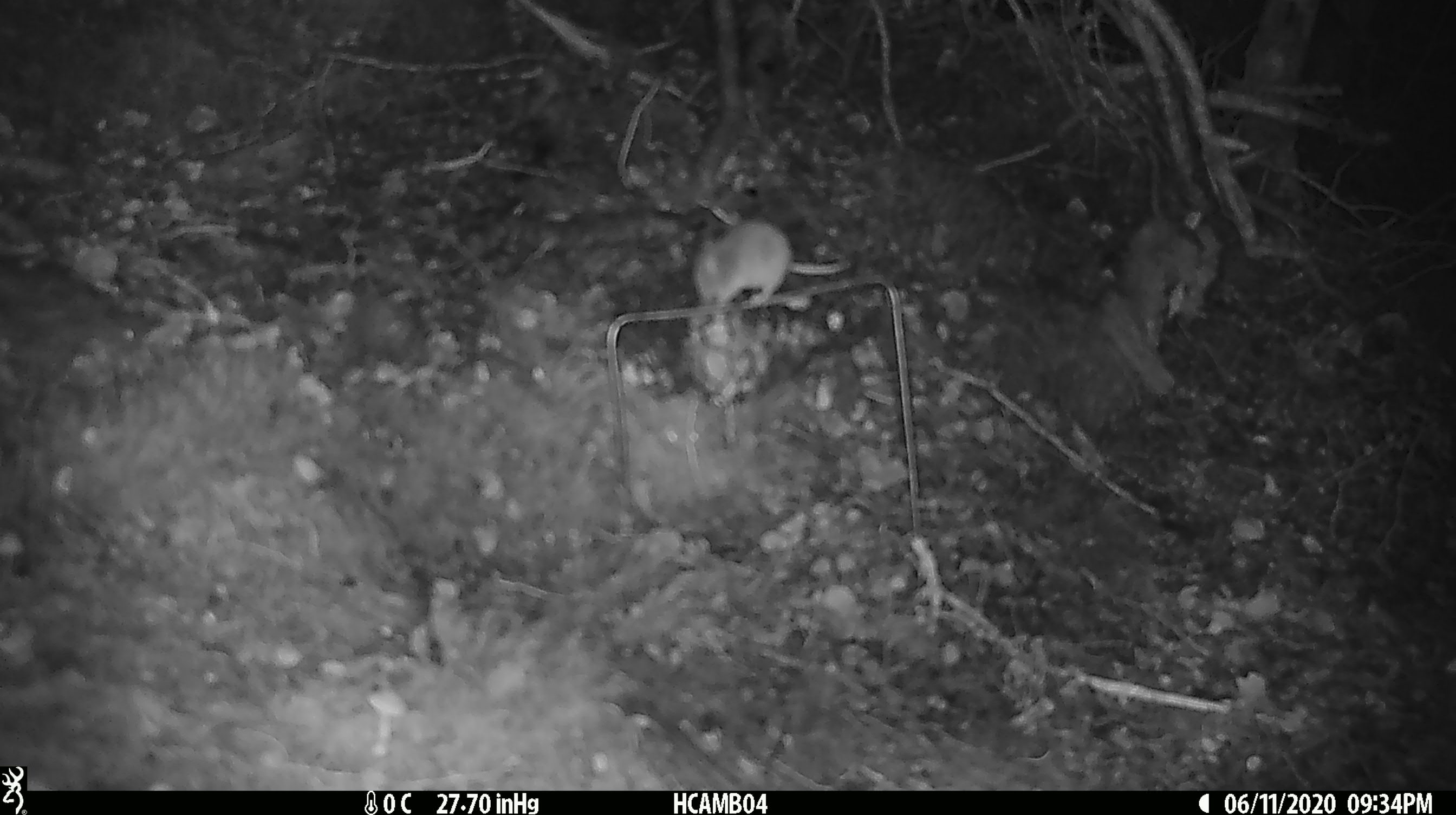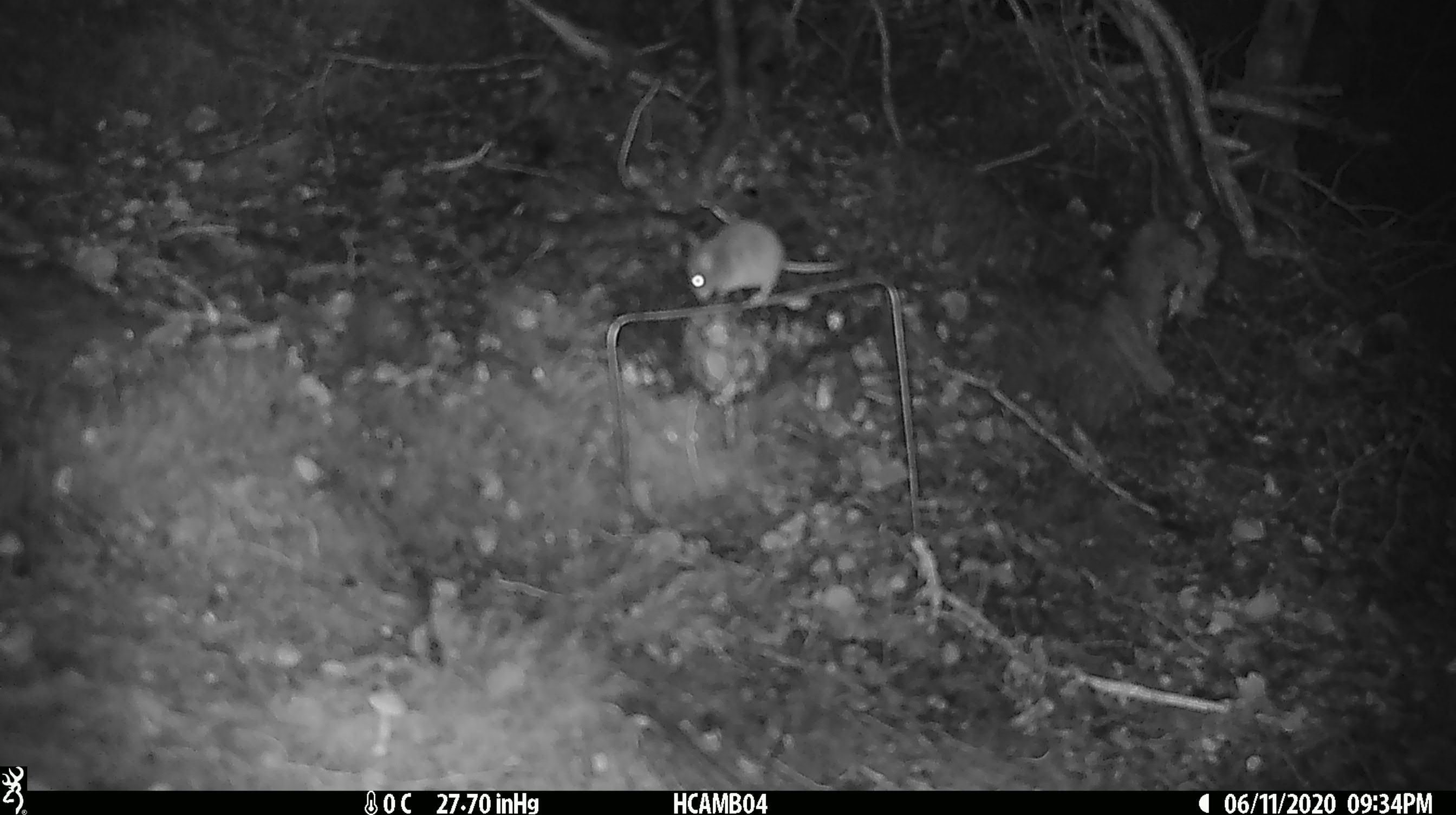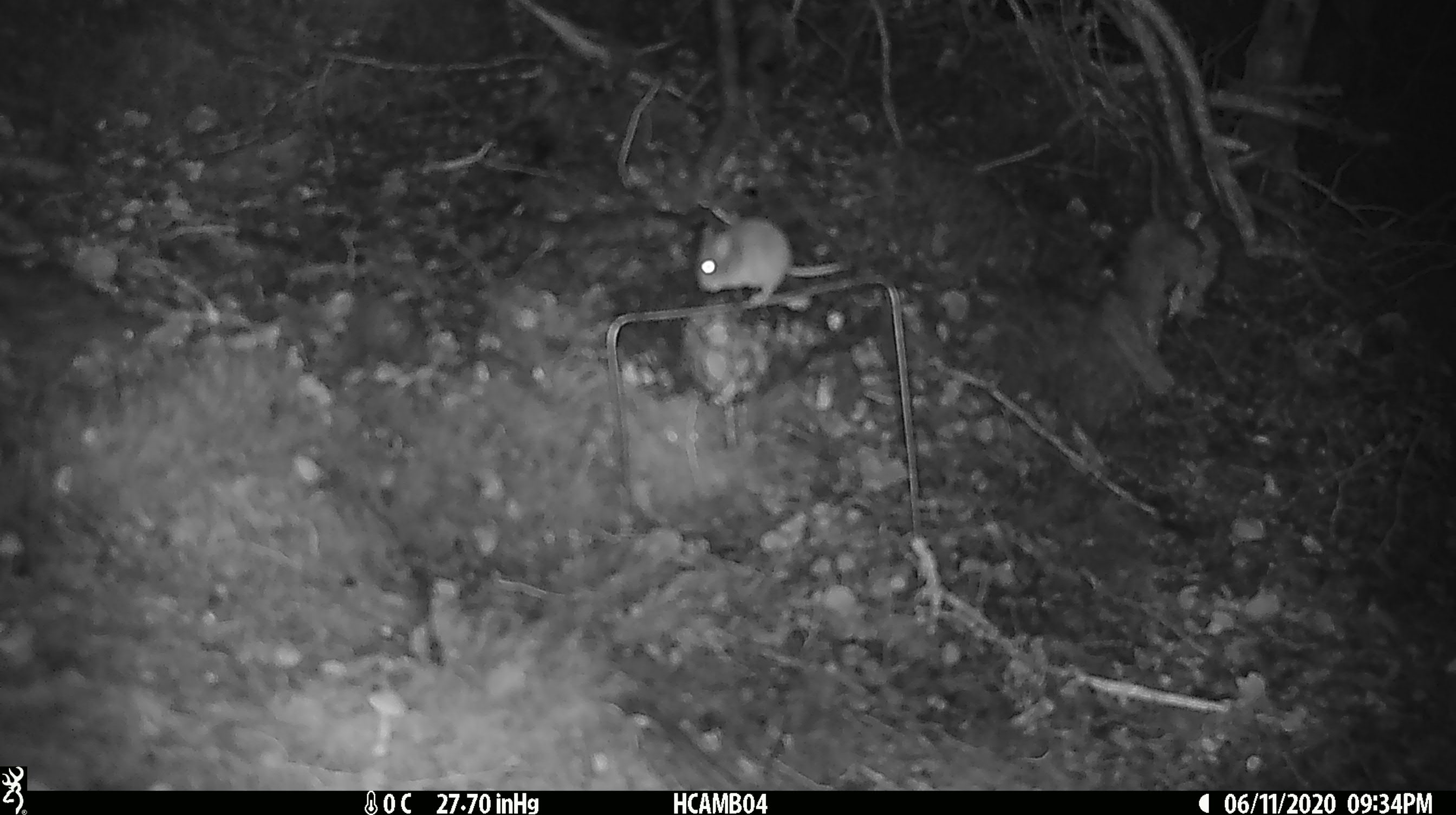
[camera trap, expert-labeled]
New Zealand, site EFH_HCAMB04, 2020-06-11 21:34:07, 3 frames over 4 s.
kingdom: Animalia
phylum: Chordata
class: Mammalia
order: Rodentia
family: Muridae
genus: Mus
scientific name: Mus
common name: mouse